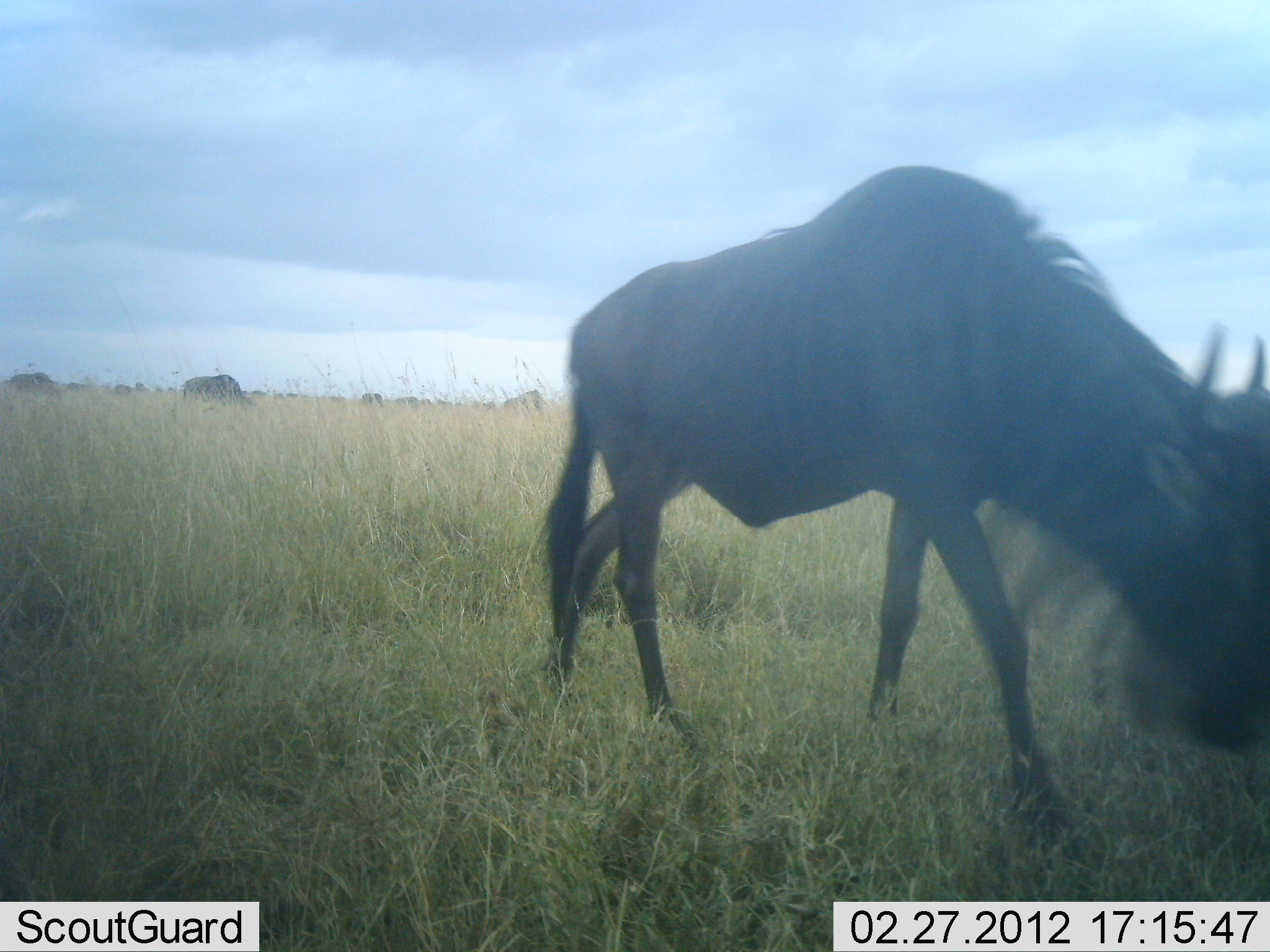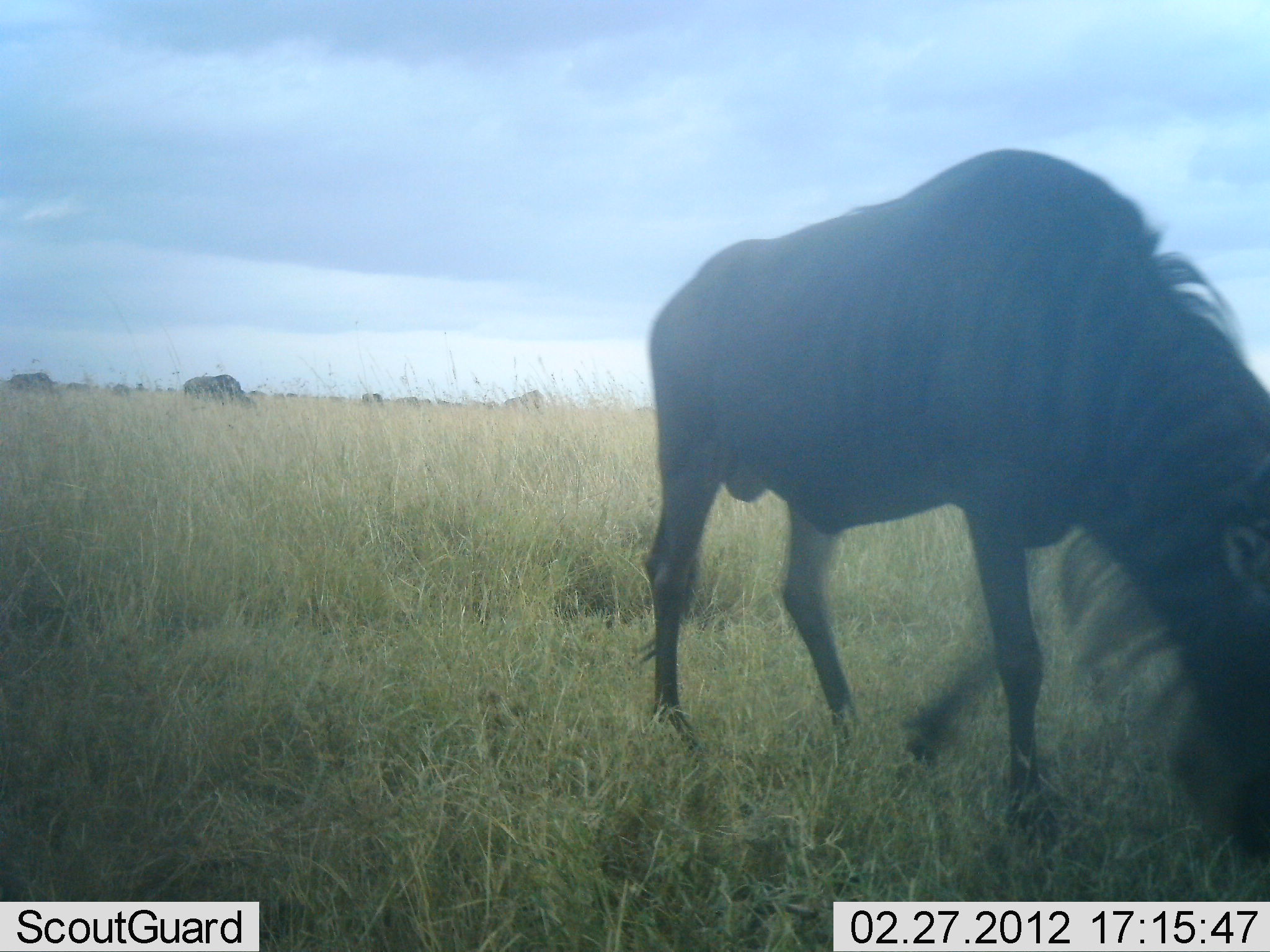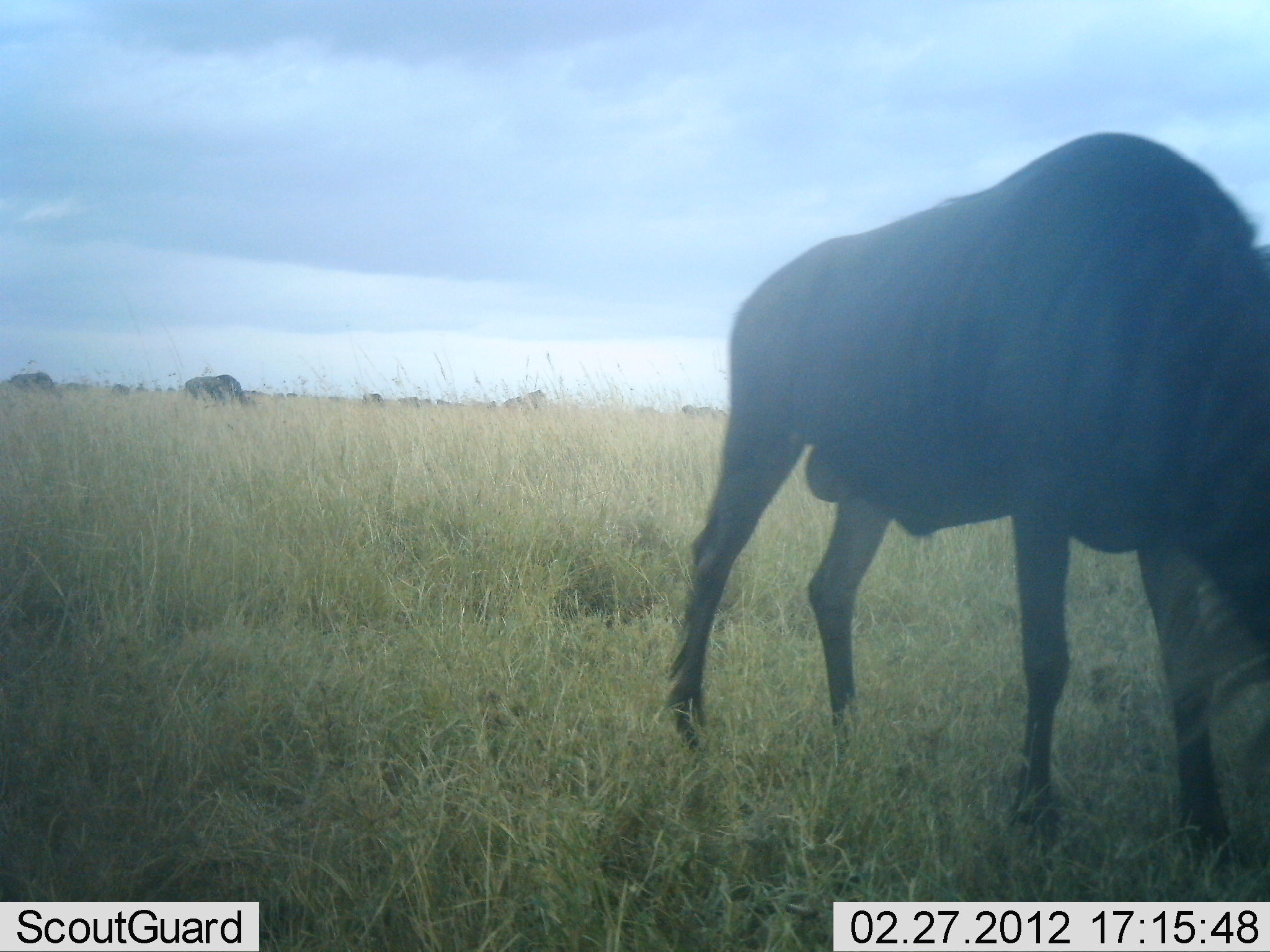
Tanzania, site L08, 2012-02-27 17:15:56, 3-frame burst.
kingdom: Animalia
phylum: Chordata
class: Mammalia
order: Artiodactyla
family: Bovidae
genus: Connochaetes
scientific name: Connochaetes taurinus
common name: blue wildebeest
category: wildebeest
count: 5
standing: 40%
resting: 0%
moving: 35%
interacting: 0%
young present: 0%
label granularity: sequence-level